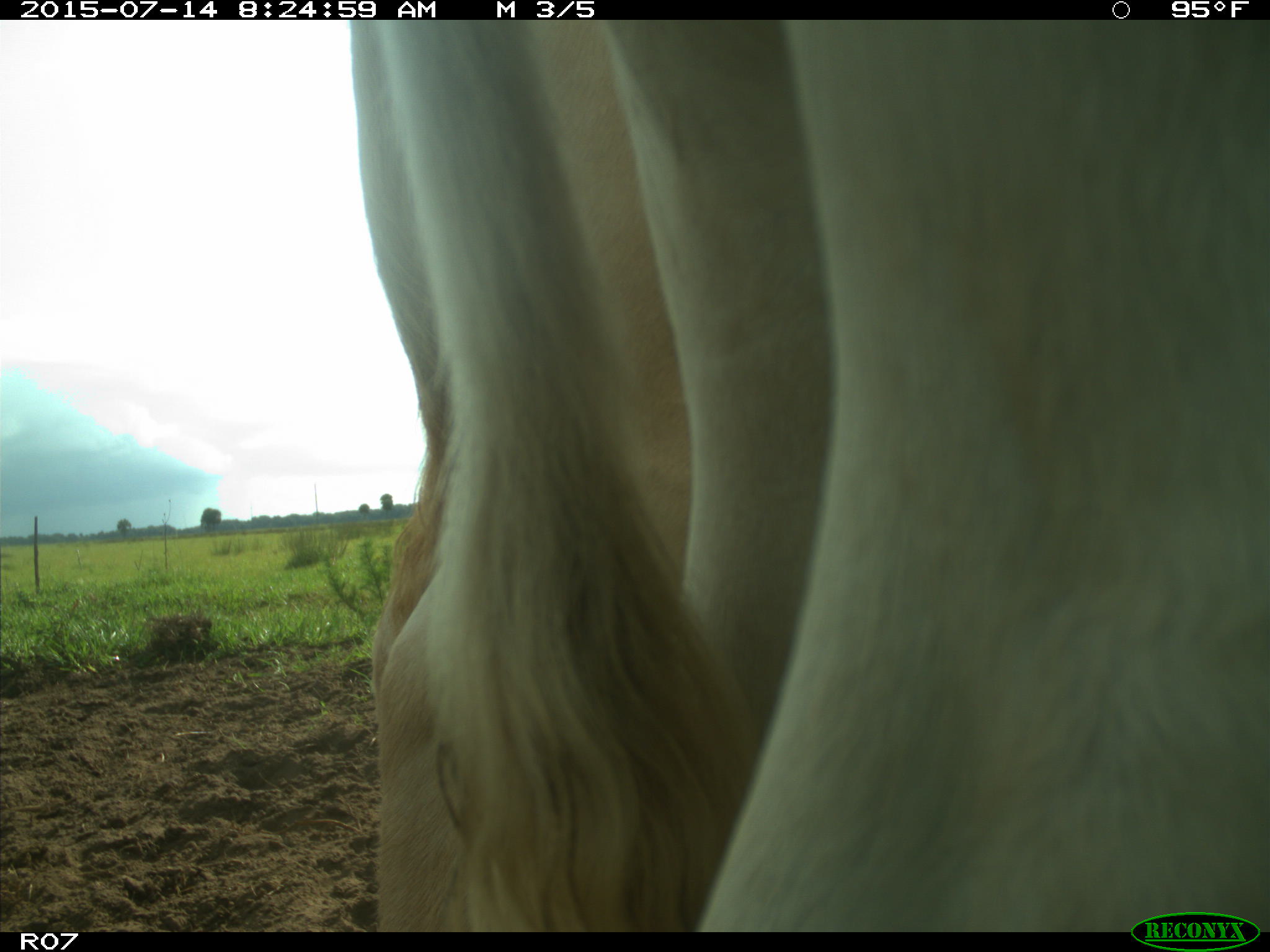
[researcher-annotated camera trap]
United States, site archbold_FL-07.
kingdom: Animalia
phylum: Chordata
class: Mammalia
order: Artiodactyla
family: Bovidae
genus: Bos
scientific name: Bos taurus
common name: domestic cow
Bos taurus (domestic cow).